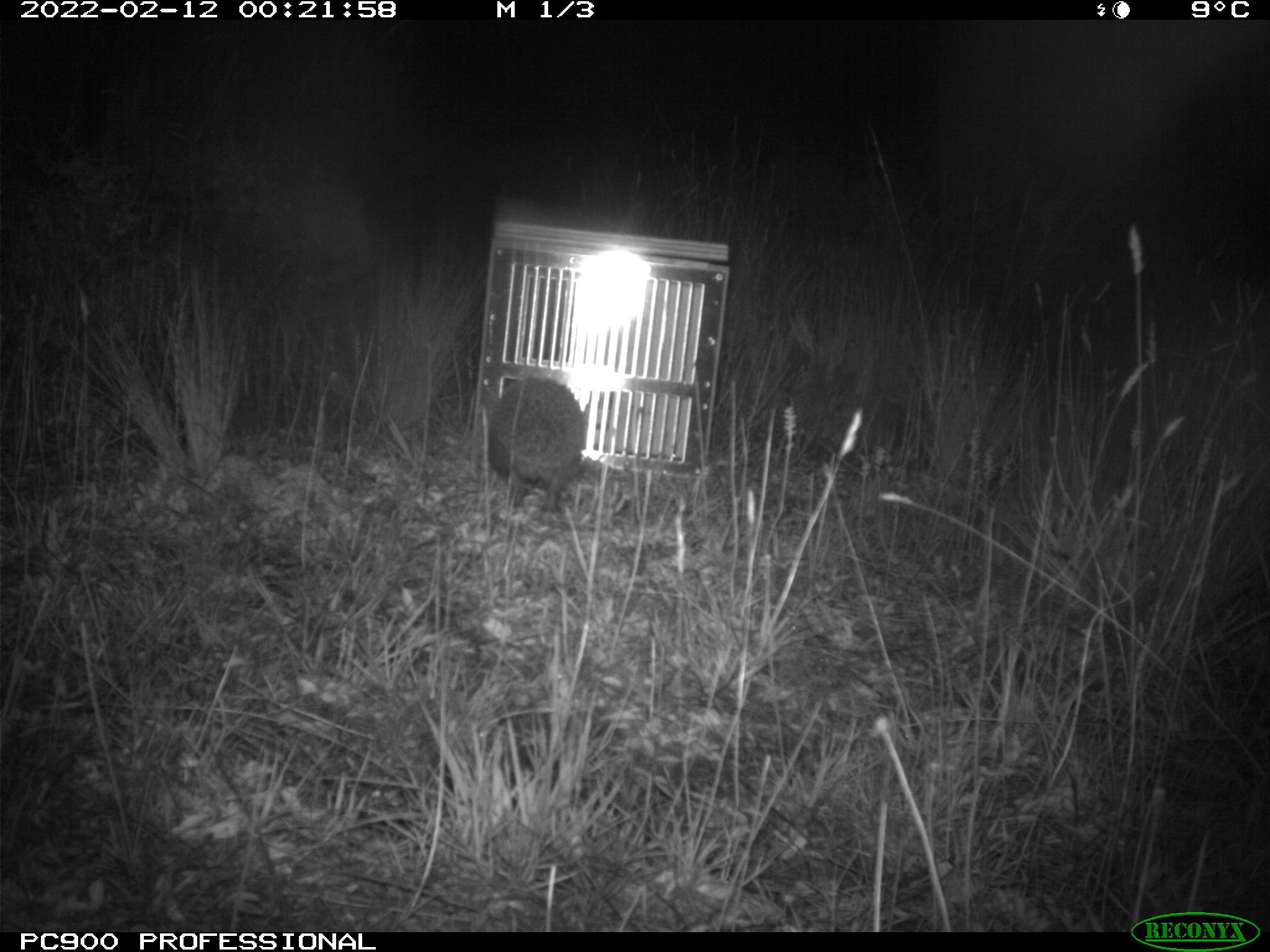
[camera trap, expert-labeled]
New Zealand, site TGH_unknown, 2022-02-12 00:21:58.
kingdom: Animalia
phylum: Chordata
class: Mammalia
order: Eulipotyphla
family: Erinaceidae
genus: Erinaceus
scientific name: Erinaceus europaeus europaeus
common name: european hedgehog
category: hedgehog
Hedgehog (european hedgehog) (Erinaceus europaeus europaeus).